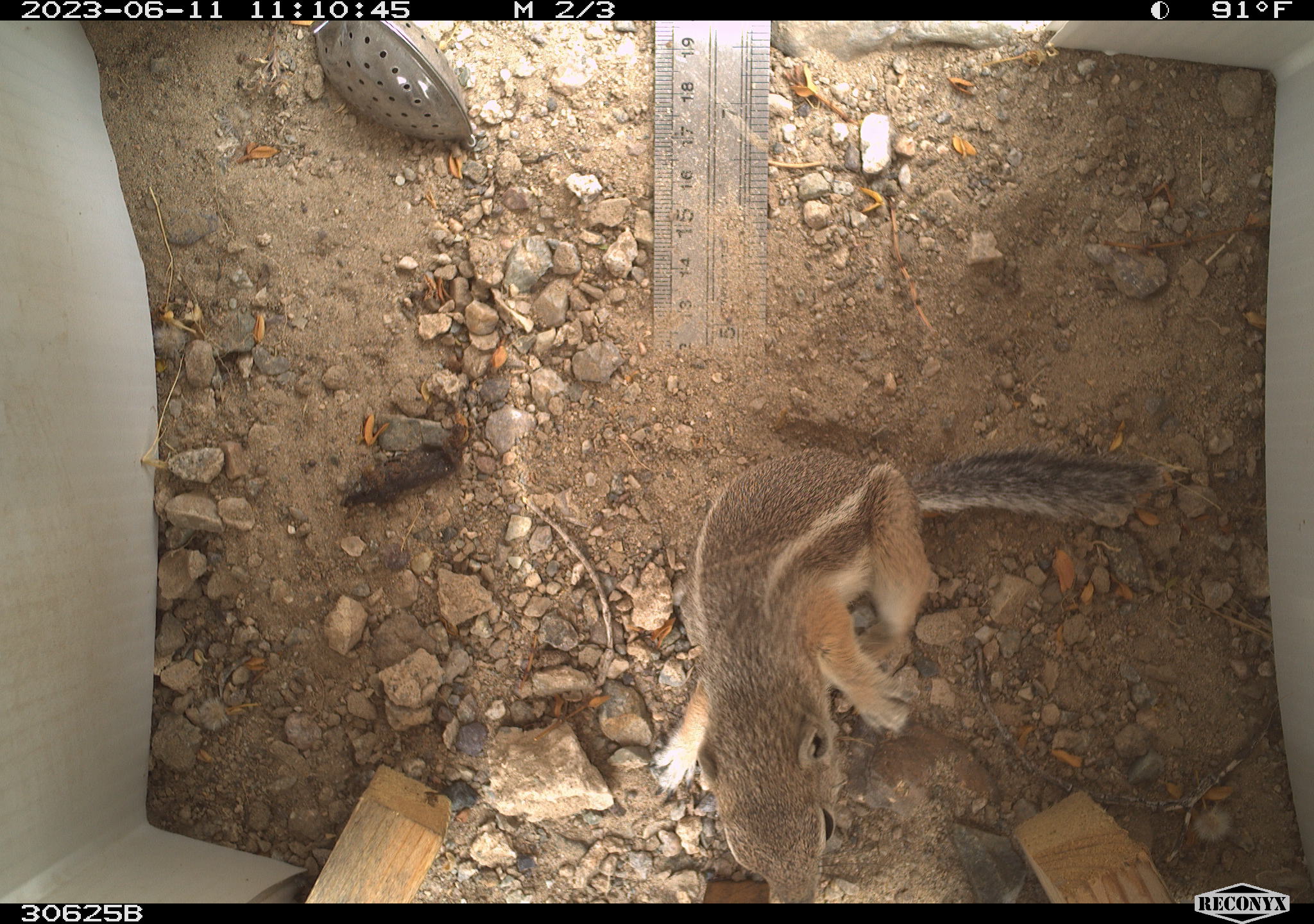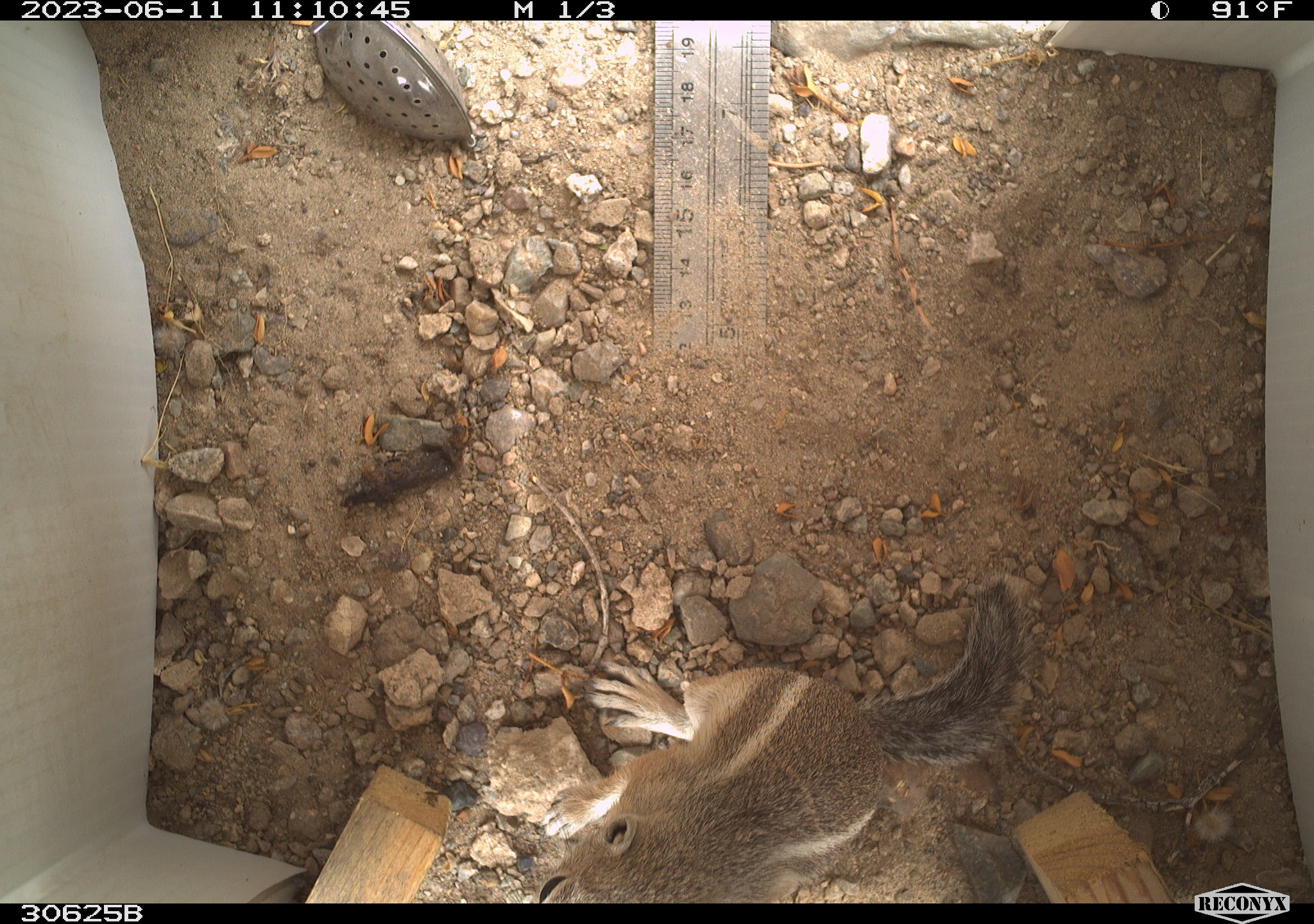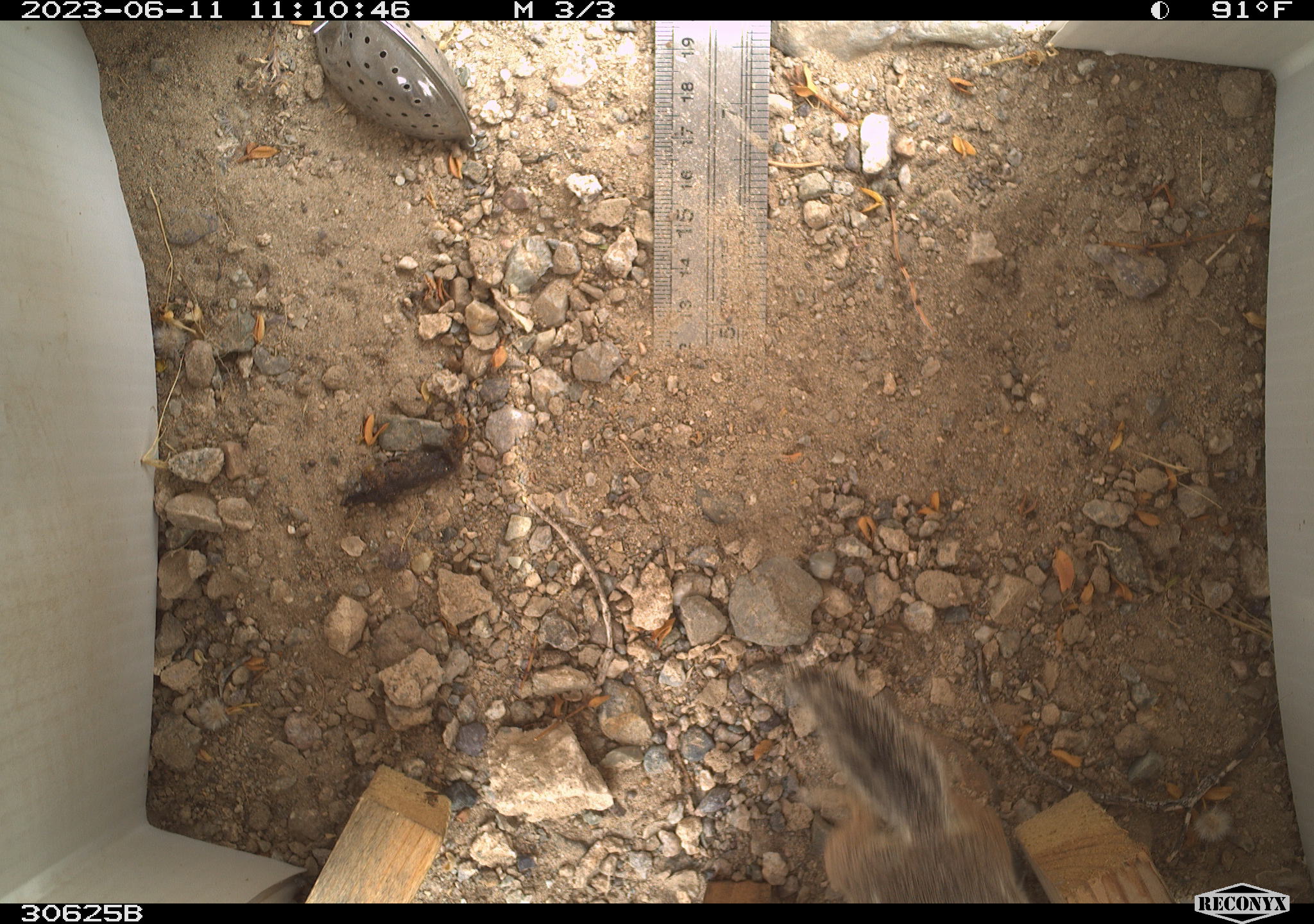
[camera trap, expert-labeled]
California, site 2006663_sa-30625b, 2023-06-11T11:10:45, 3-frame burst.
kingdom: Animalia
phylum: Chordata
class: Mammalia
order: Rodentia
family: Sciuridae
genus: Ammospermophilus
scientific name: Ammospermophilus leucurus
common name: white-tailed antelope squirrel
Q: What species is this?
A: White-tailed antelope squirrel (Ammospermophilus leucurus).